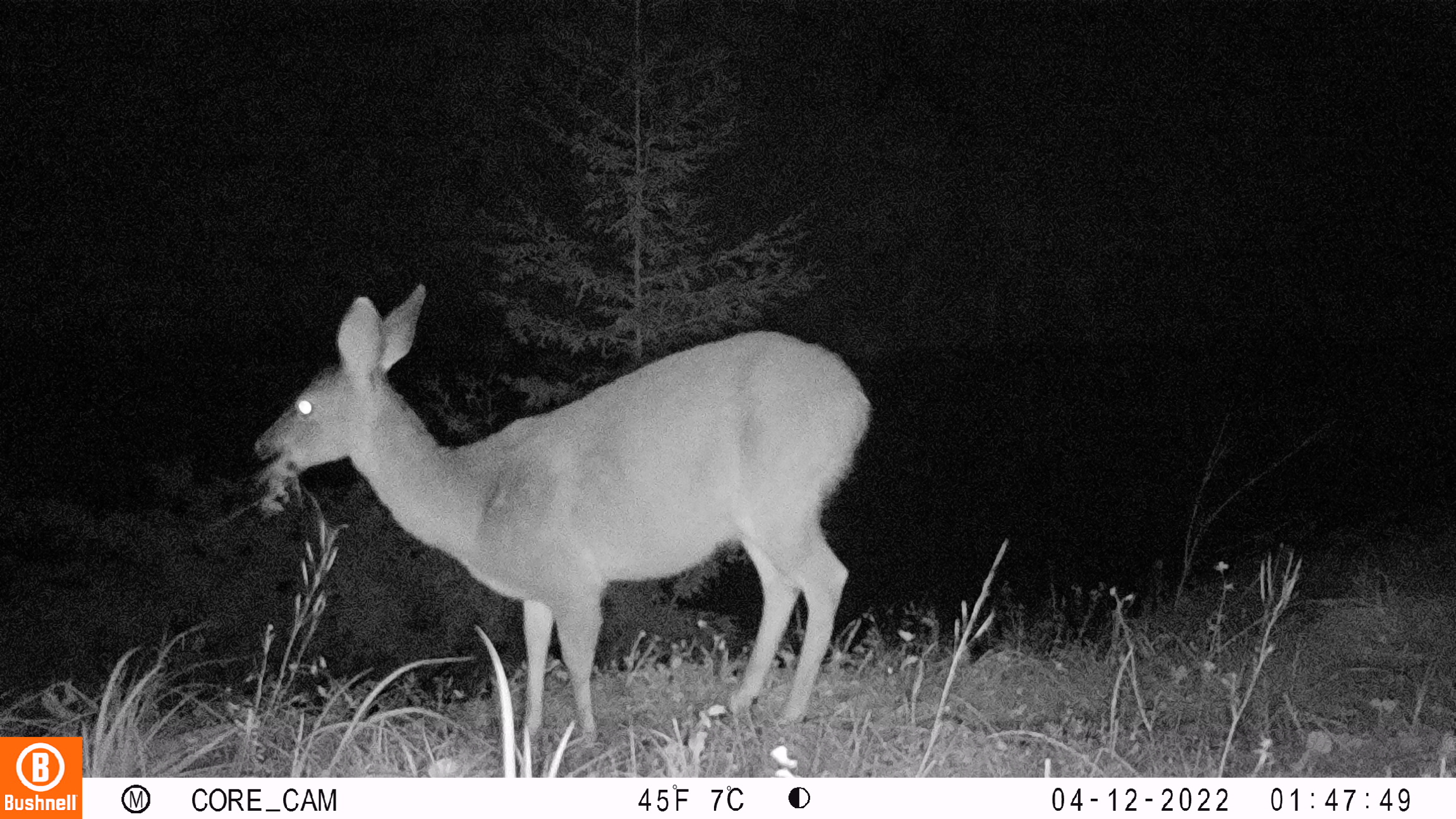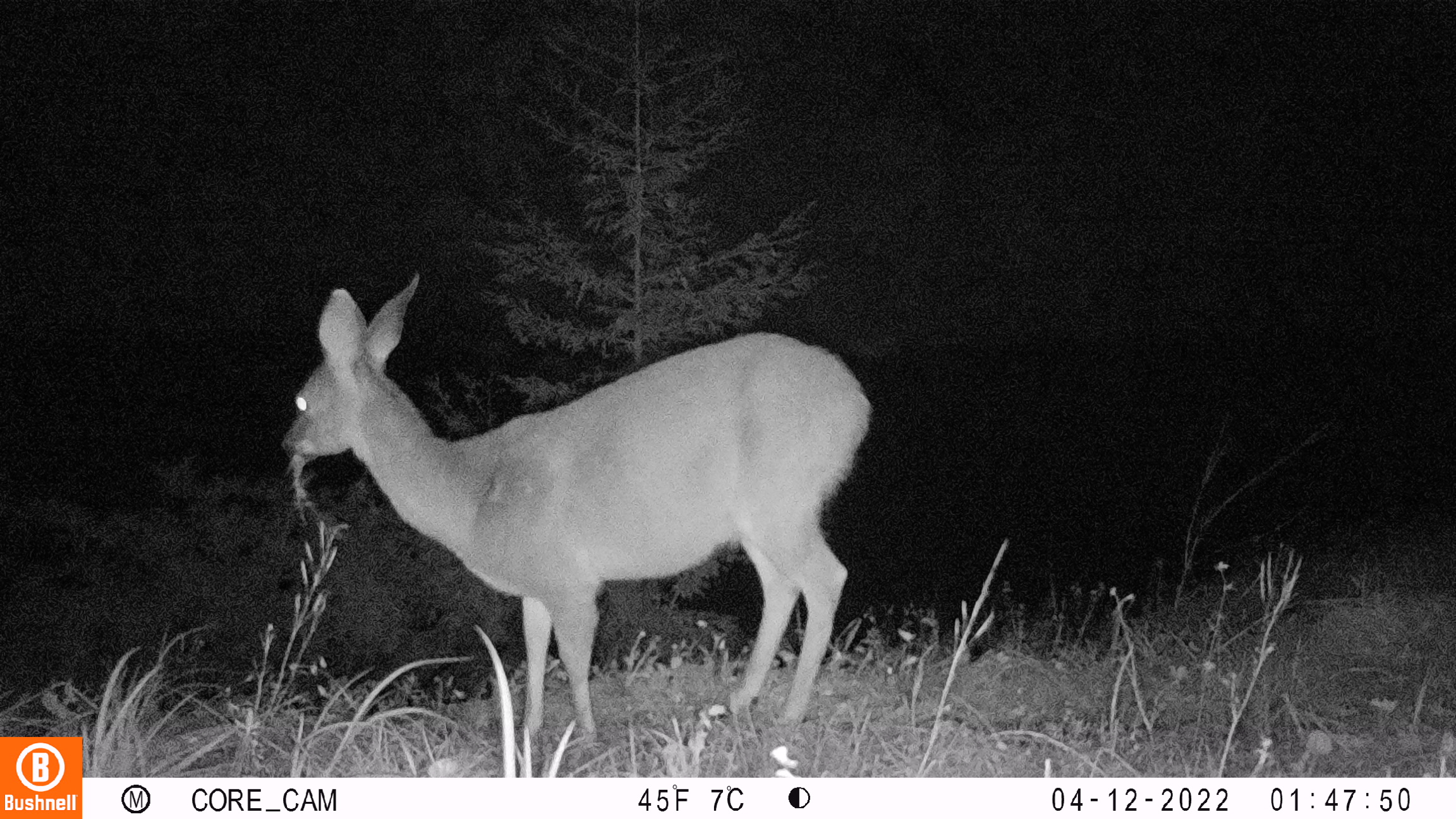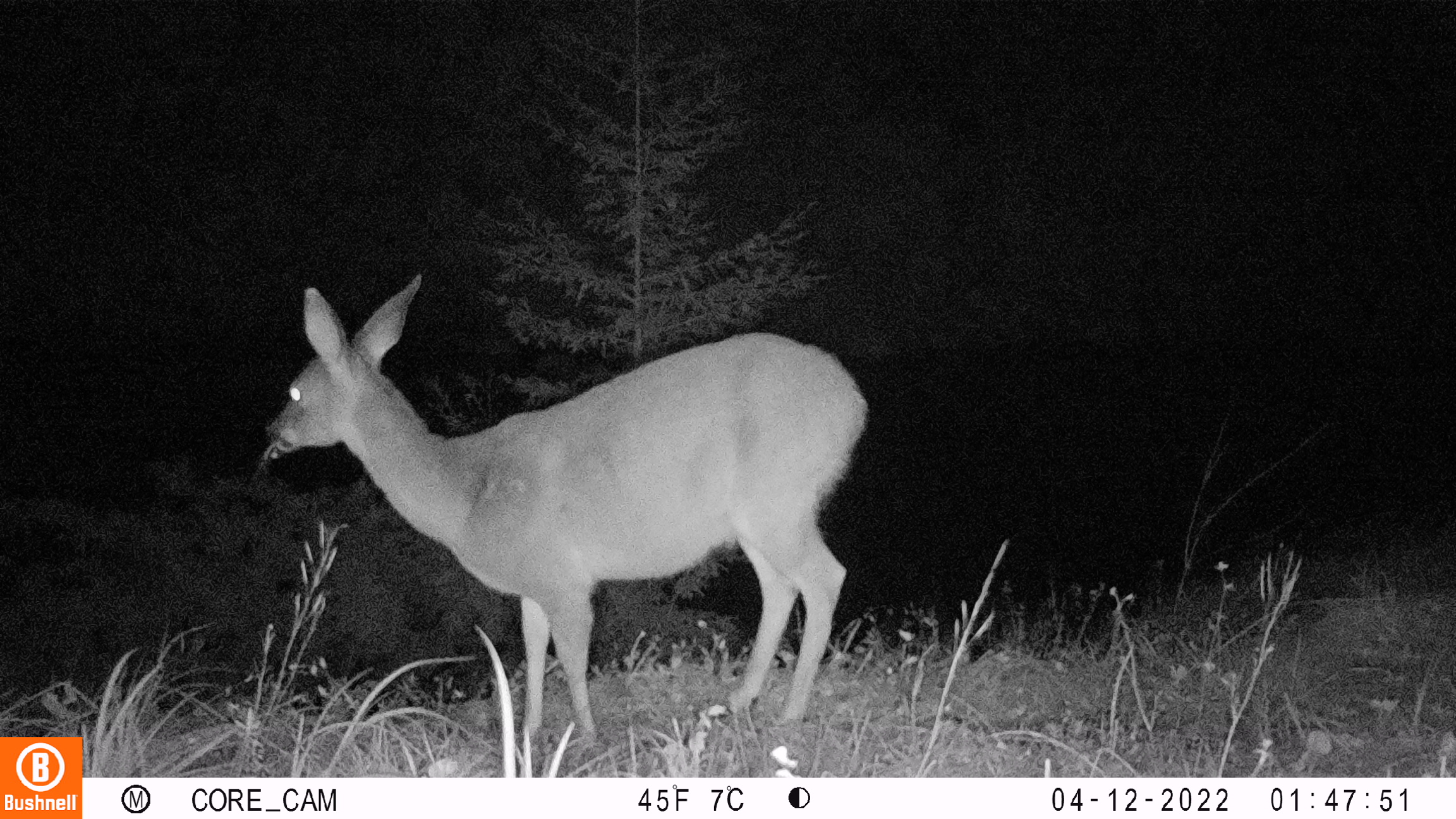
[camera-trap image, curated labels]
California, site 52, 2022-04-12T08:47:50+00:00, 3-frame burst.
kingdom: Animalia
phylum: Chordata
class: Mammalia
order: Artiodactyla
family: Cervidae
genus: Odocoileus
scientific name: Odocoileus hemionus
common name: mule deer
Mule deer (Odocoileus hemionus).